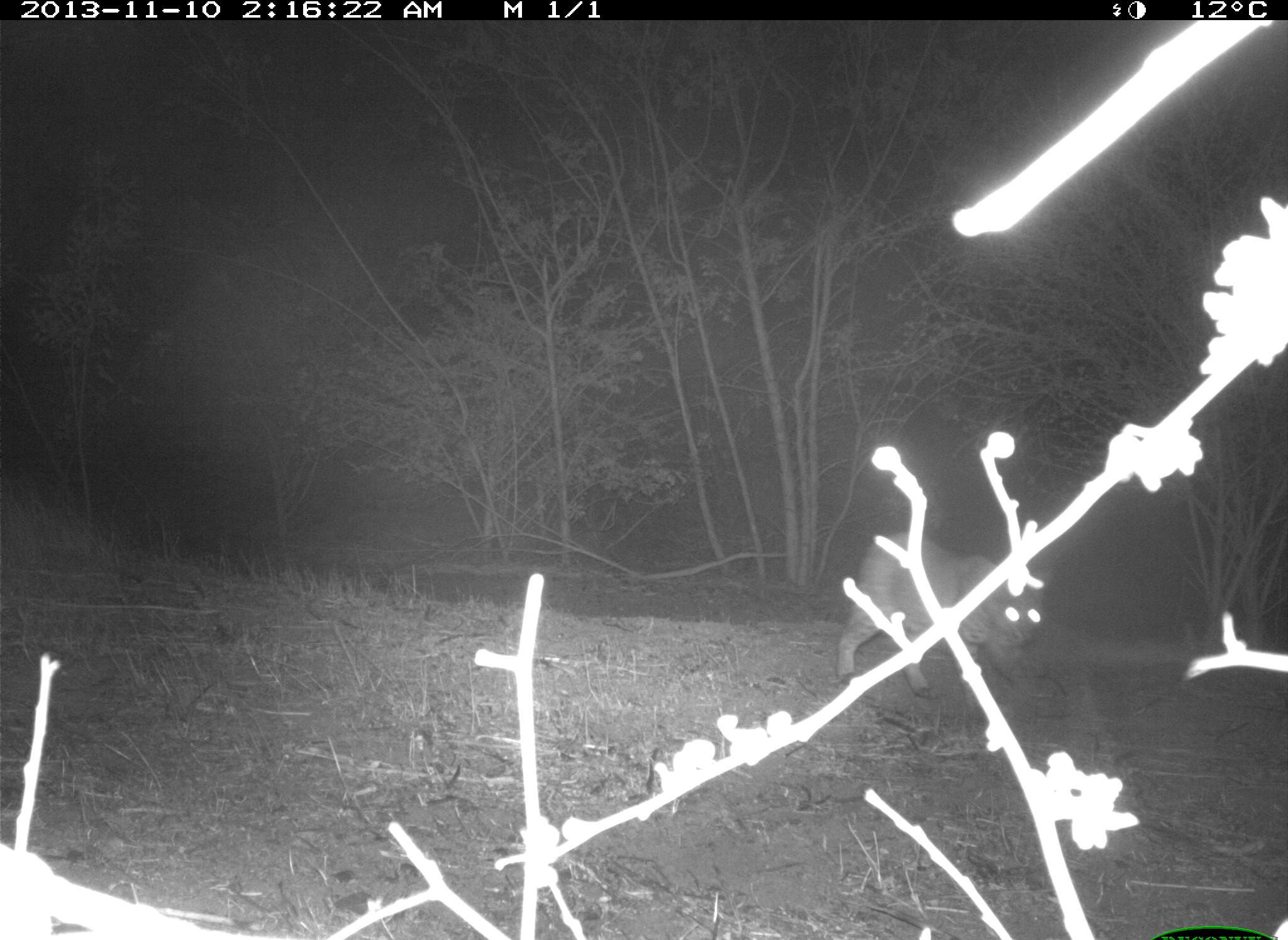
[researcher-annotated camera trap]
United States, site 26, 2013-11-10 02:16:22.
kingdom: Animalia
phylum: Chordata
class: Mammalia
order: Carnivora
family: Felidae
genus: Lynx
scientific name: Lynx rufus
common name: bobcat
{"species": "bobcat (Lynx rufus)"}